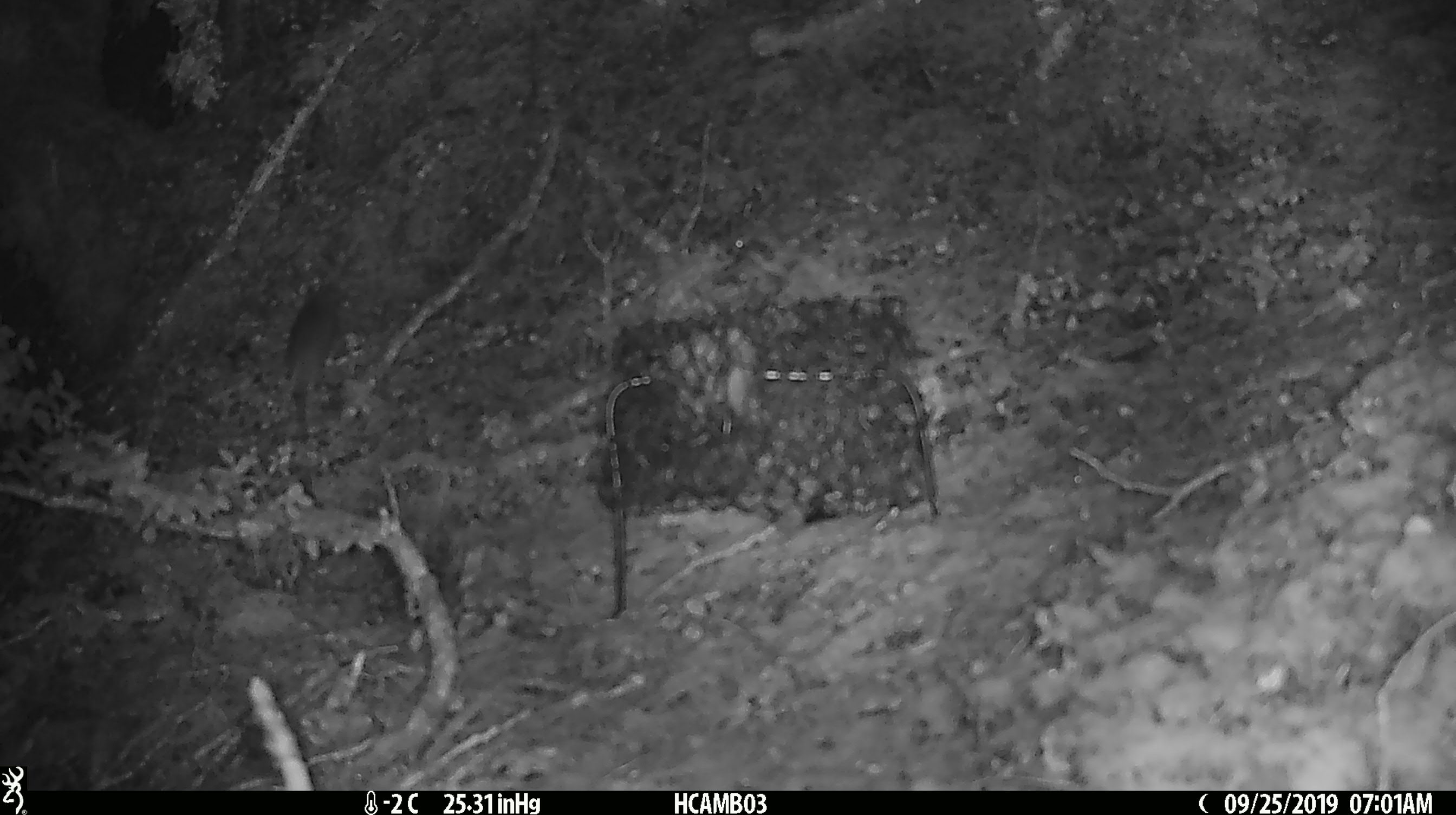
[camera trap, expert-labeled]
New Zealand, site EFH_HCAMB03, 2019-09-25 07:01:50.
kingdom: Animalia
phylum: Chordata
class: Mammalia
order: Rodentia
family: Muridae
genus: Mus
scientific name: Mus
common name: mouse